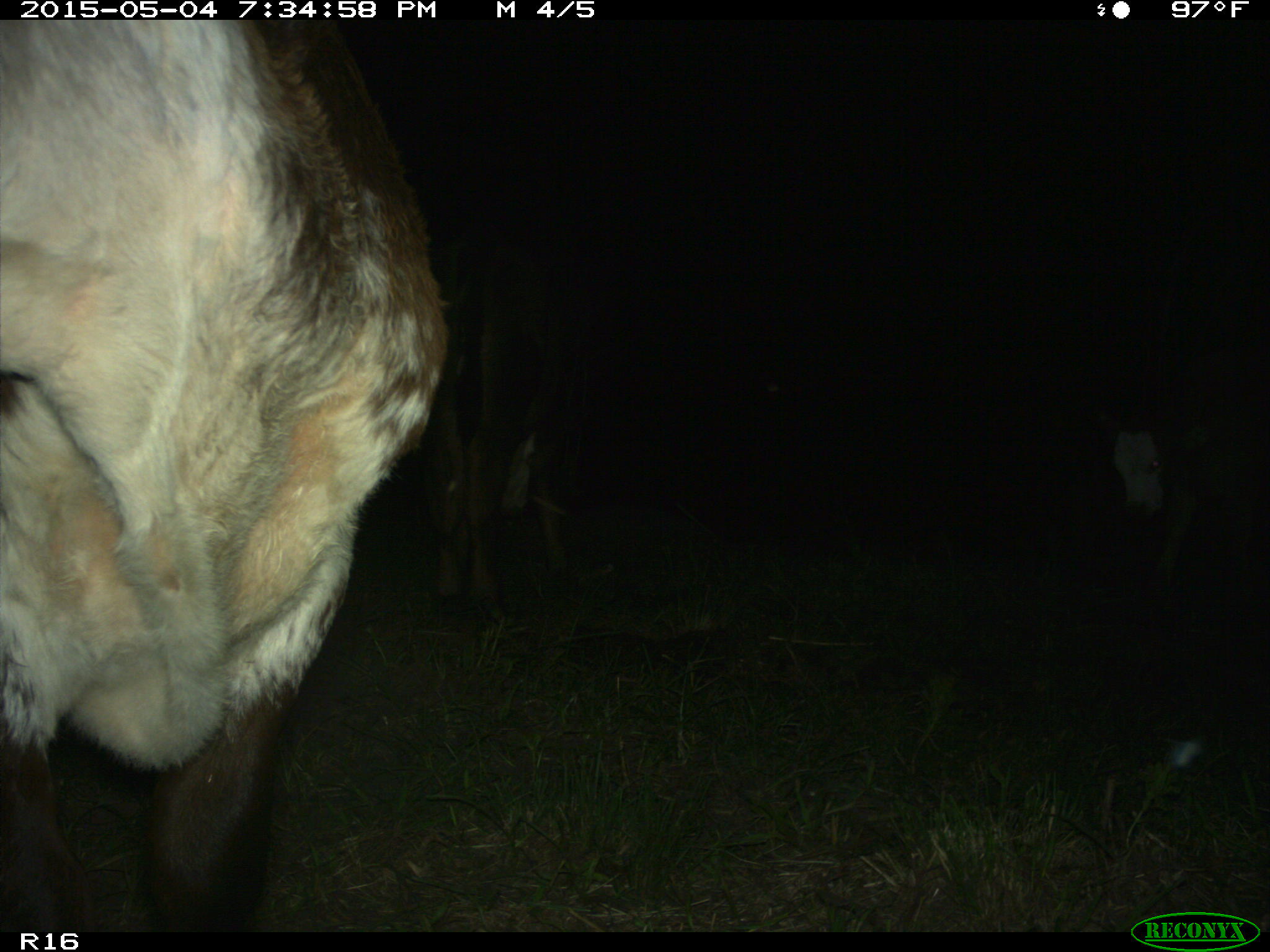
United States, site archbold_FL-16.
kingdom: Animalia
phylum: Chordata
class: Mammalia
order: Artiodactyla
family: Bovidae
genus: Bos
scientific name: Bos taurus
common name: domestic cow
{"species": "Bos taurus (domestic cow)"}